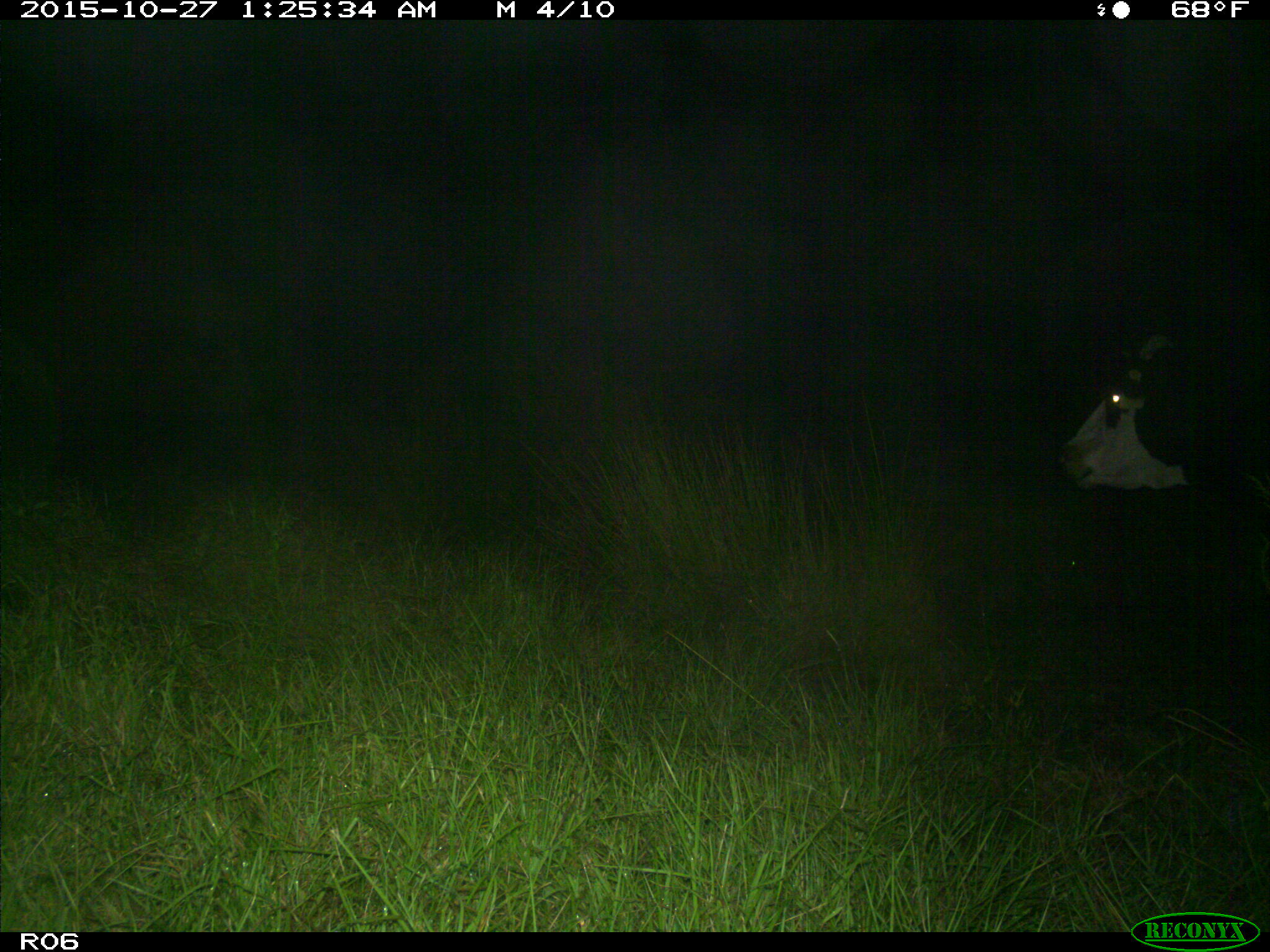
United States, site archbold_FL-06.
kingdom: Animalia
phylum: Chordata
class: Mammalia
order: Artiodactyla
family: Bovidae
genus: Bos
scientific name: Bos taurus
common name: domestic cow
Bos taurus (domestic cow).